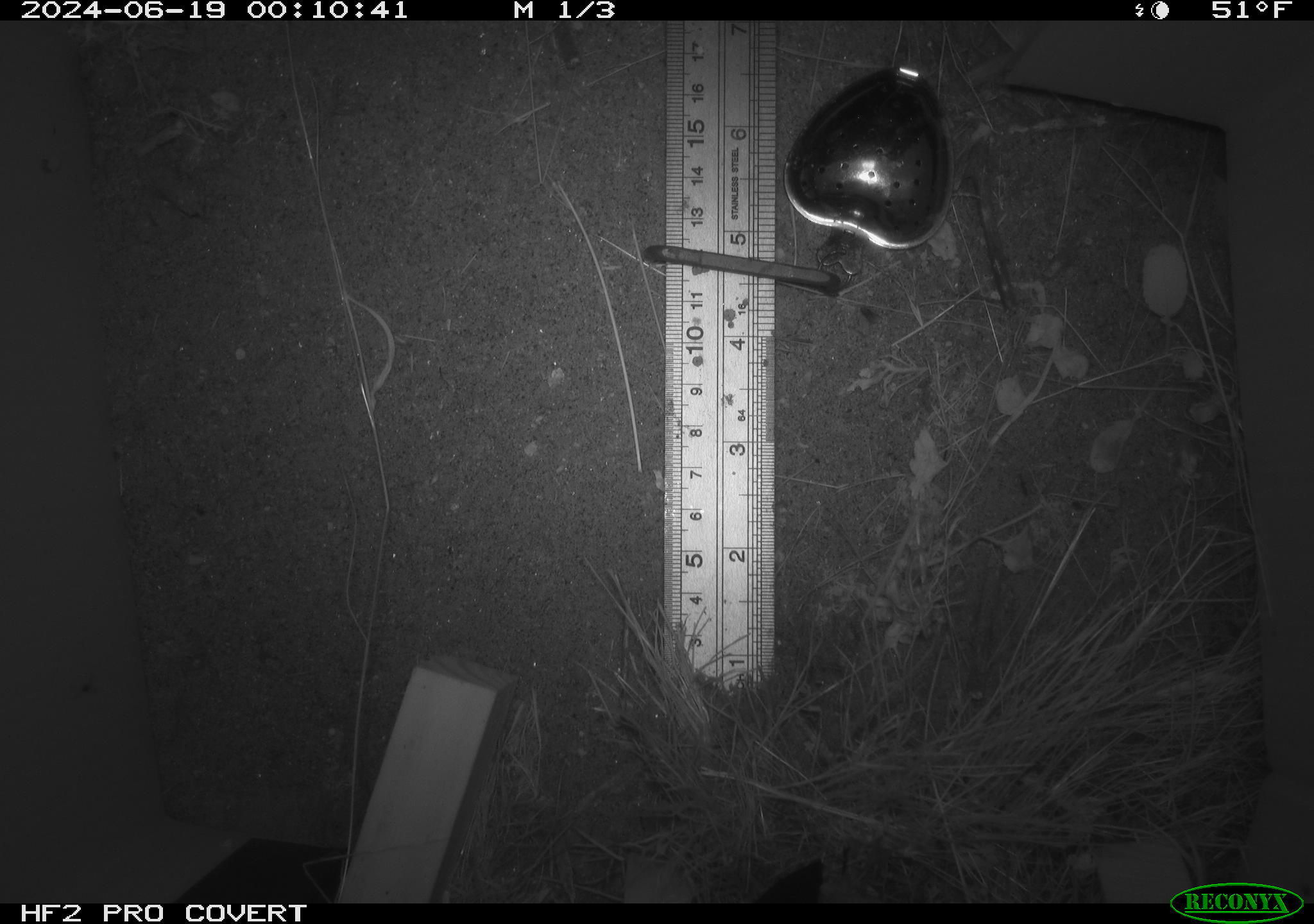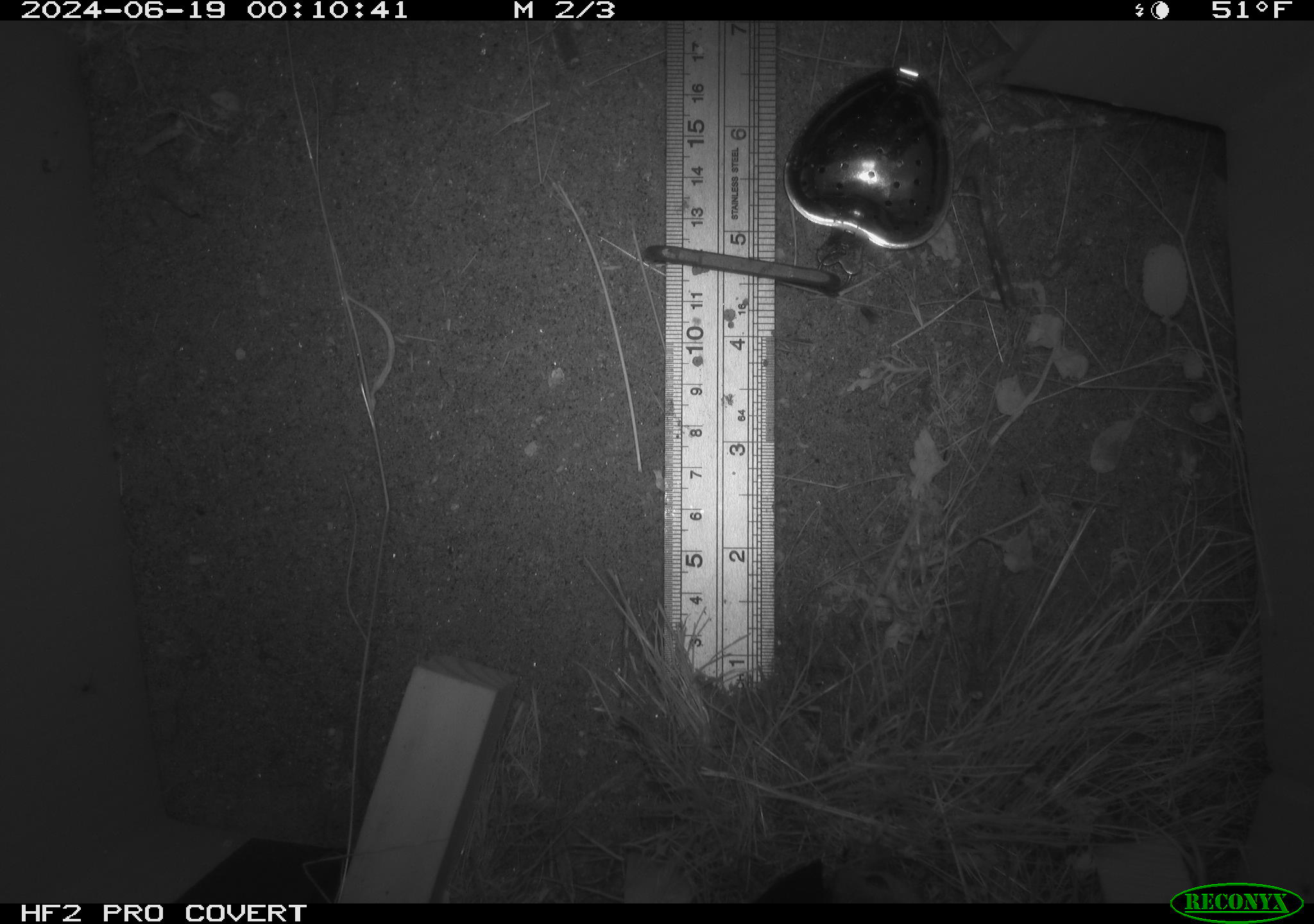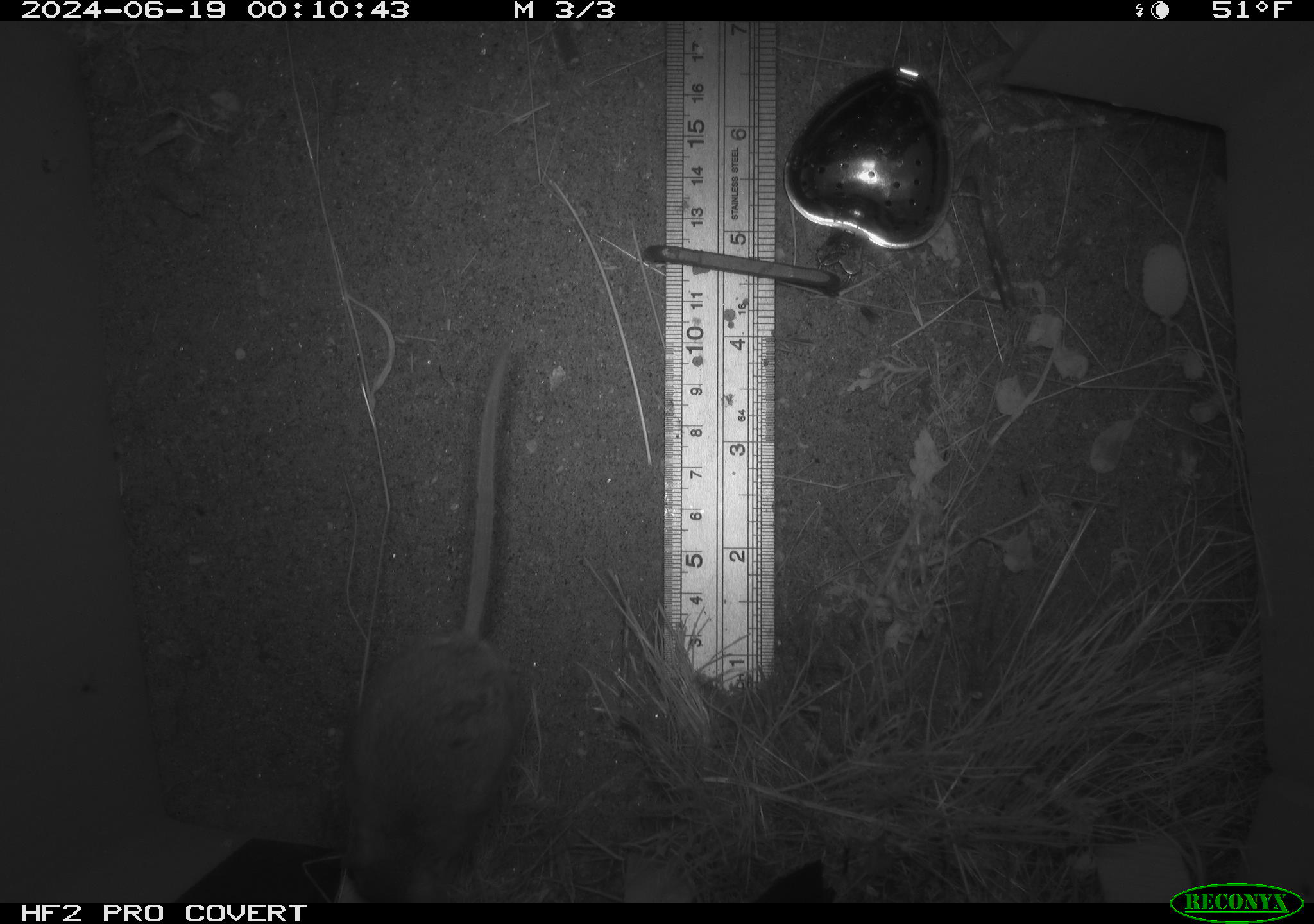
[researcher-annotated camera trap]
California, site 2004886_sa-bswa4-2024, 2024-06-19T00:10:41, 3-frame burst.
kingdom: Animalia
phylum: Chordata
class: Mammalia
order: Rodentia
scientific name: Rodentia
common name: rodent